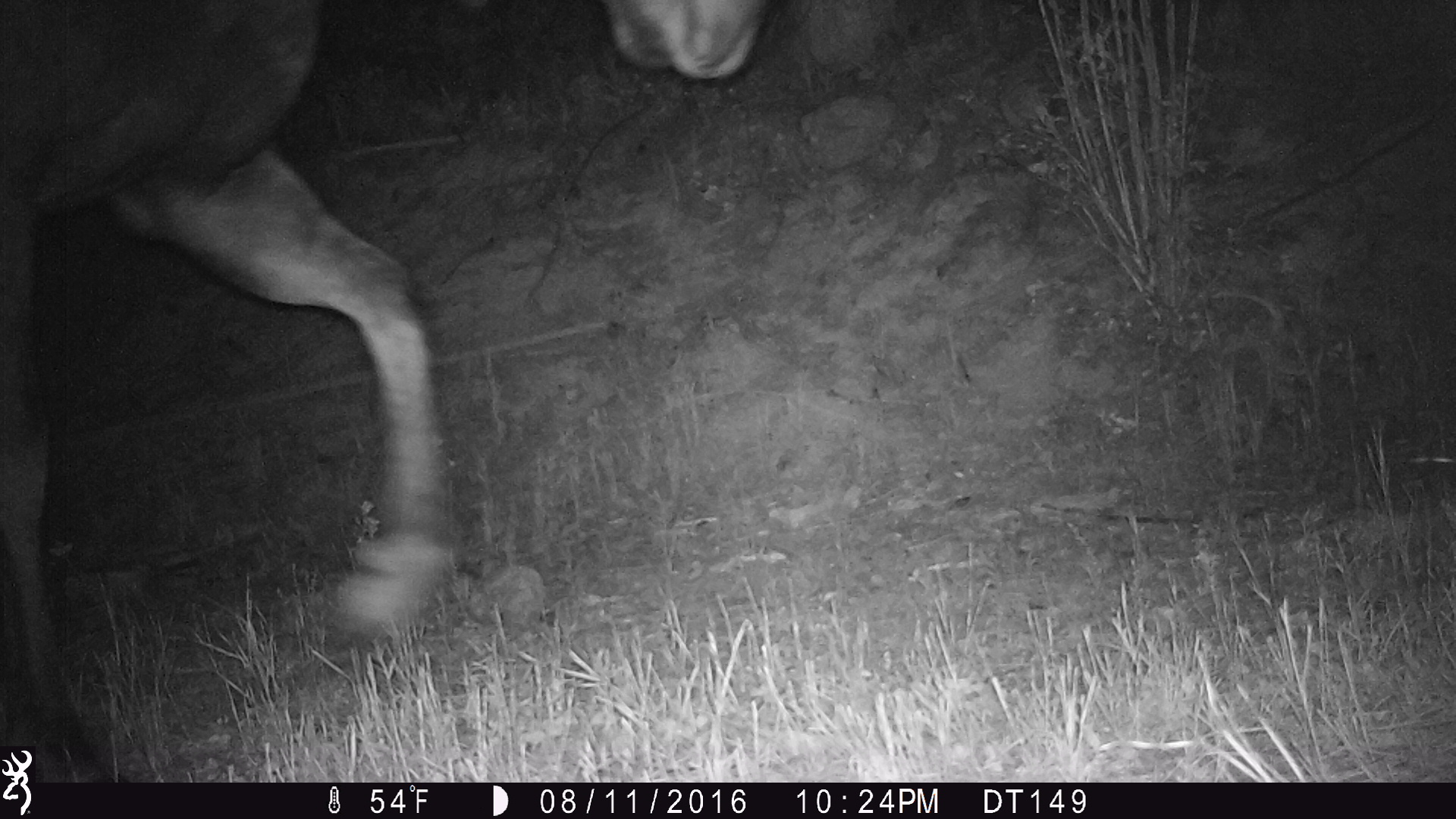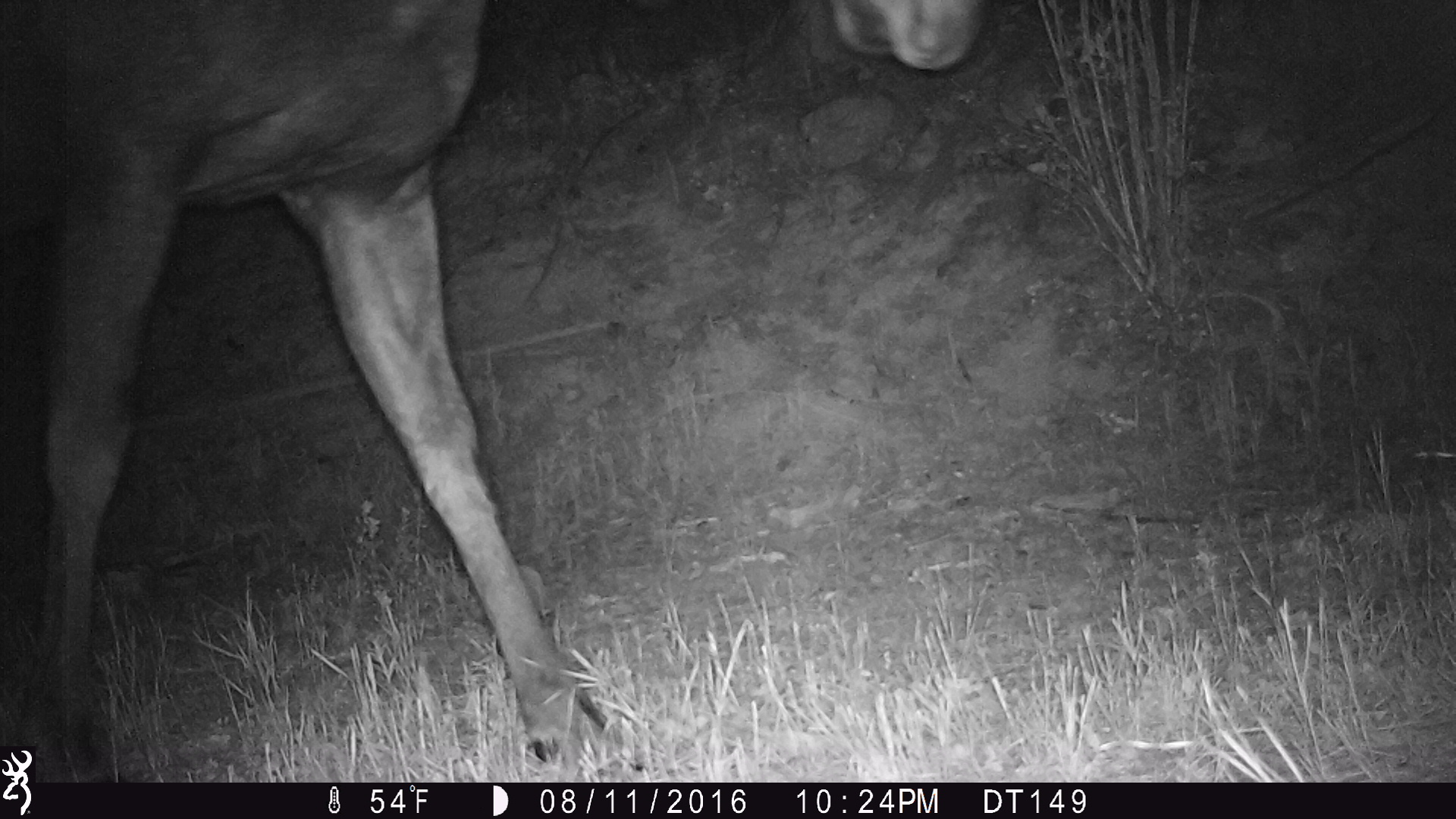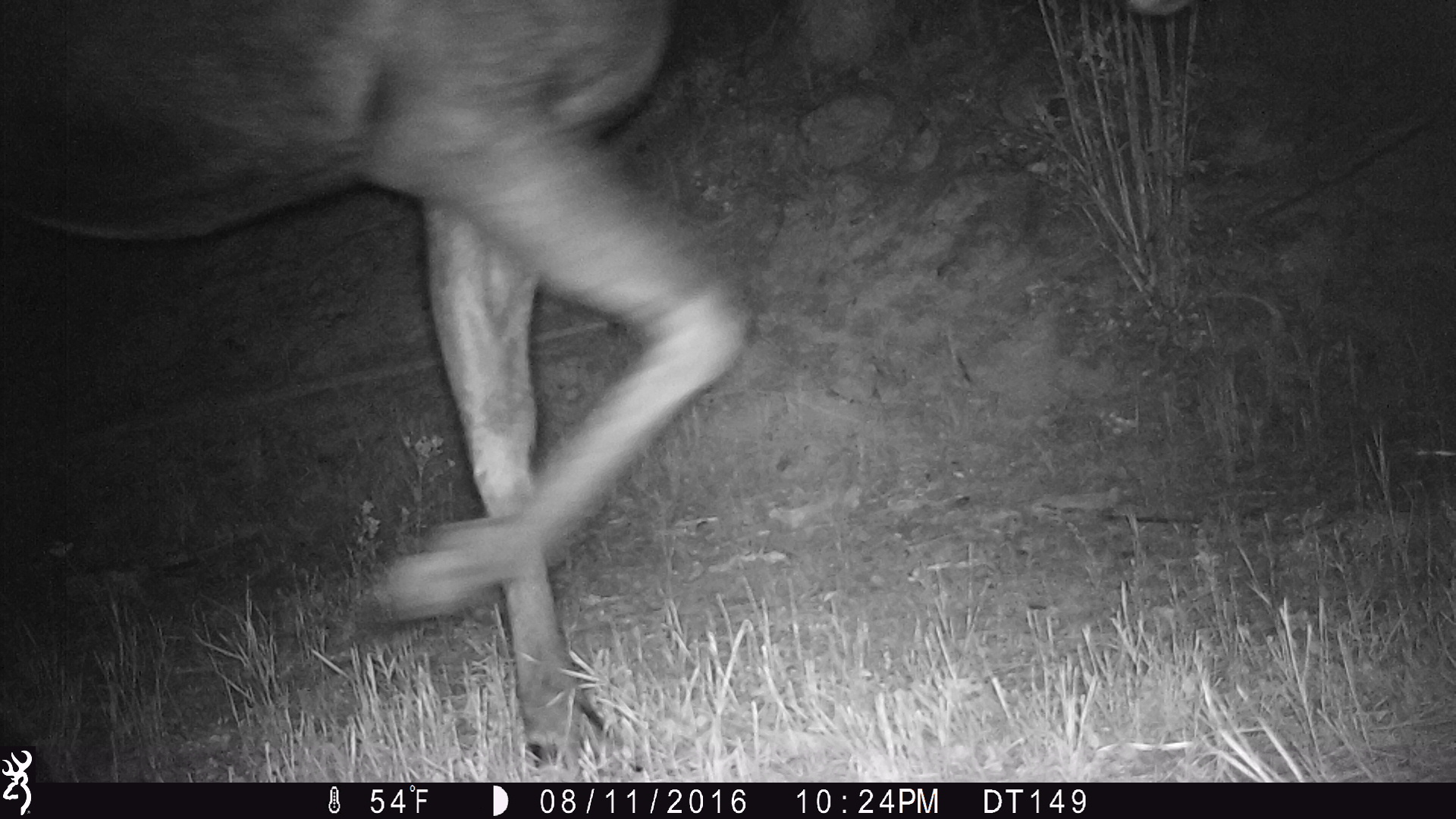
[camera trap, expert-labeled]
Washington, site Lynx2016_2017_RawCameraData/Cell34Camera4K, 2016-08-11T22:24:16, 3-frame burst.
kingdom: Animalia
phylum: Chordata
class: Mammalia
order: Artiodactyla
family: Cervidae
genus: Alces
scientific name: Alces alces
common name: moose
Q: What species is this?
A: Alces alces (moose).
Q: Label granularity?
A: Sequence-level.